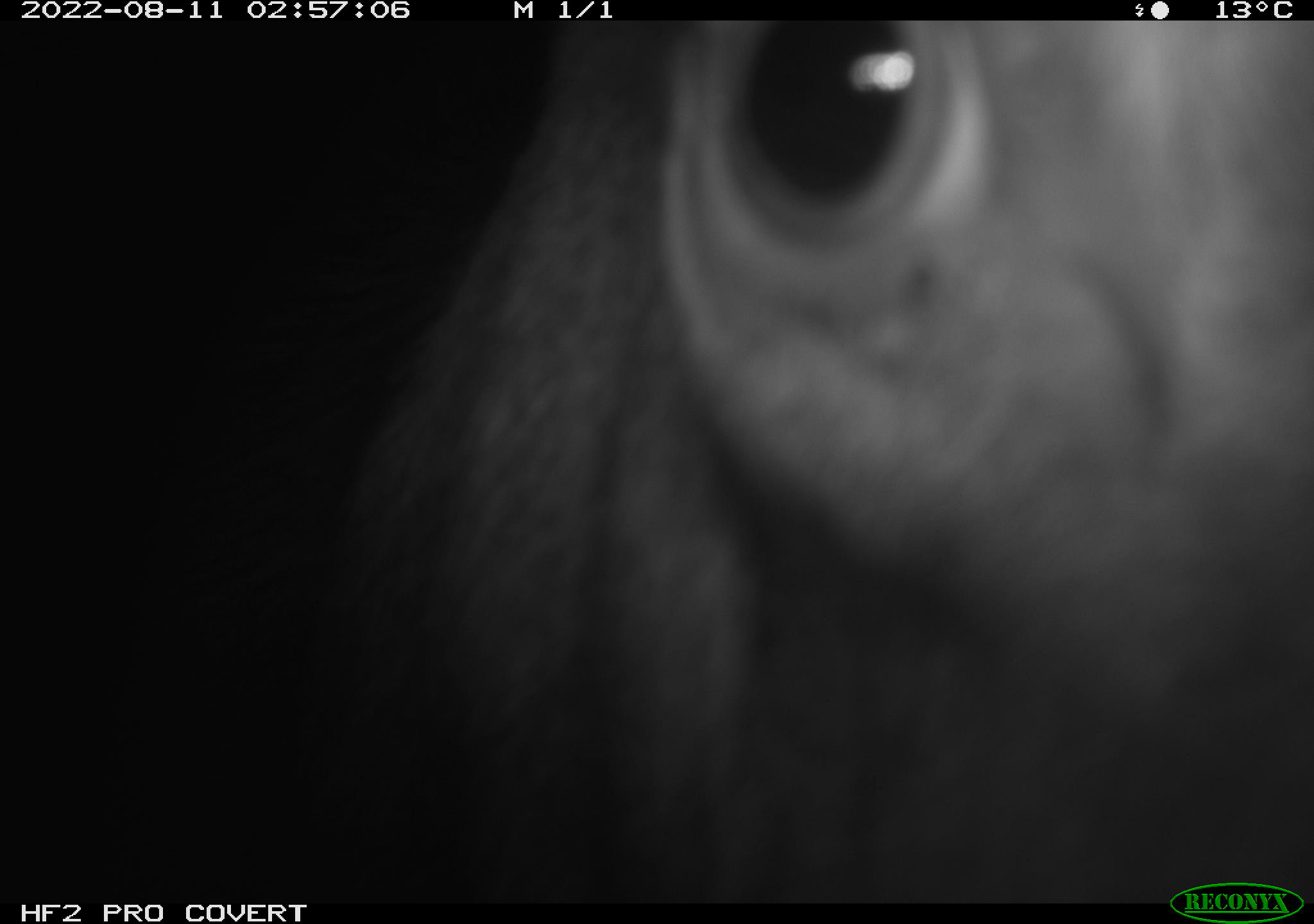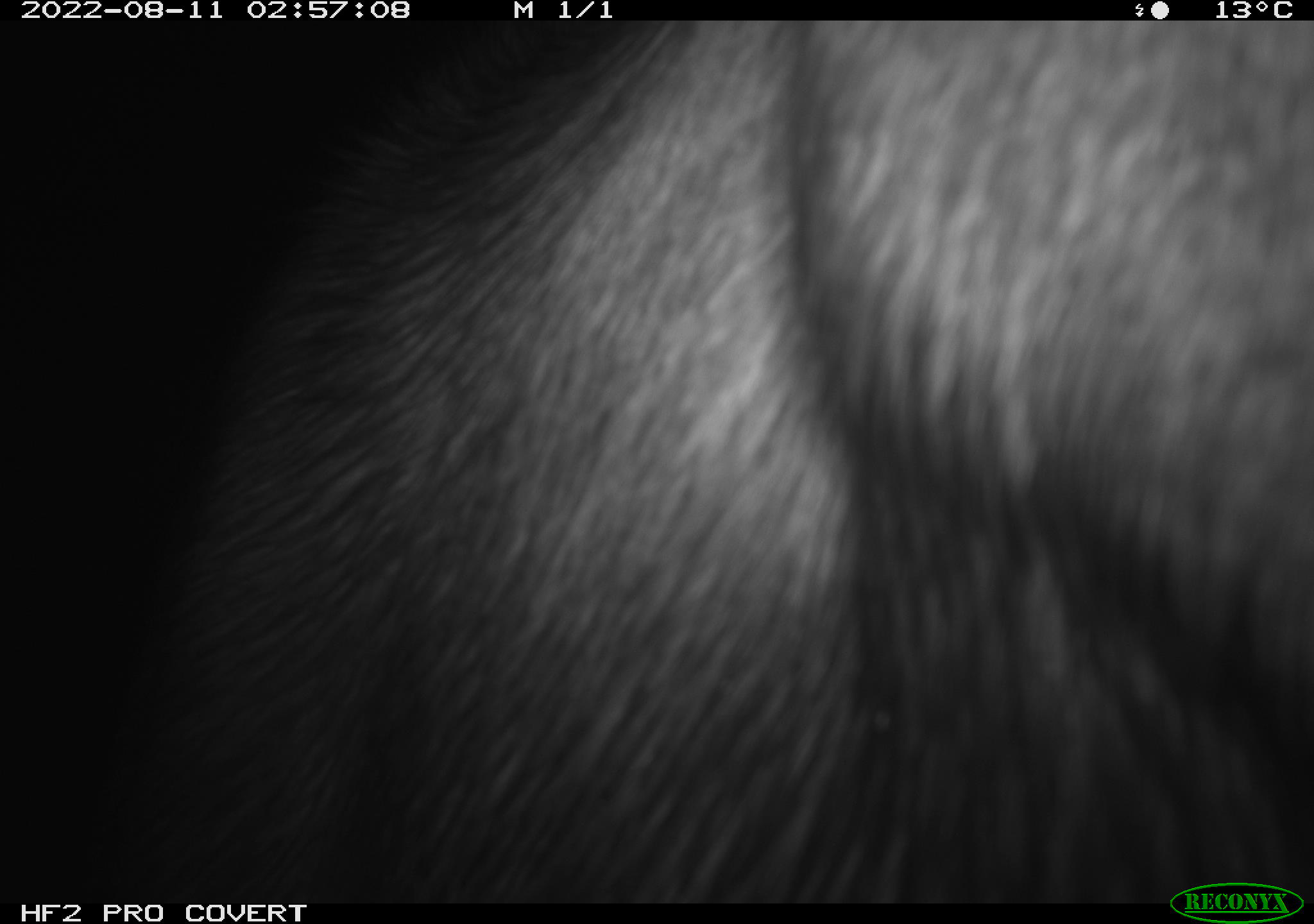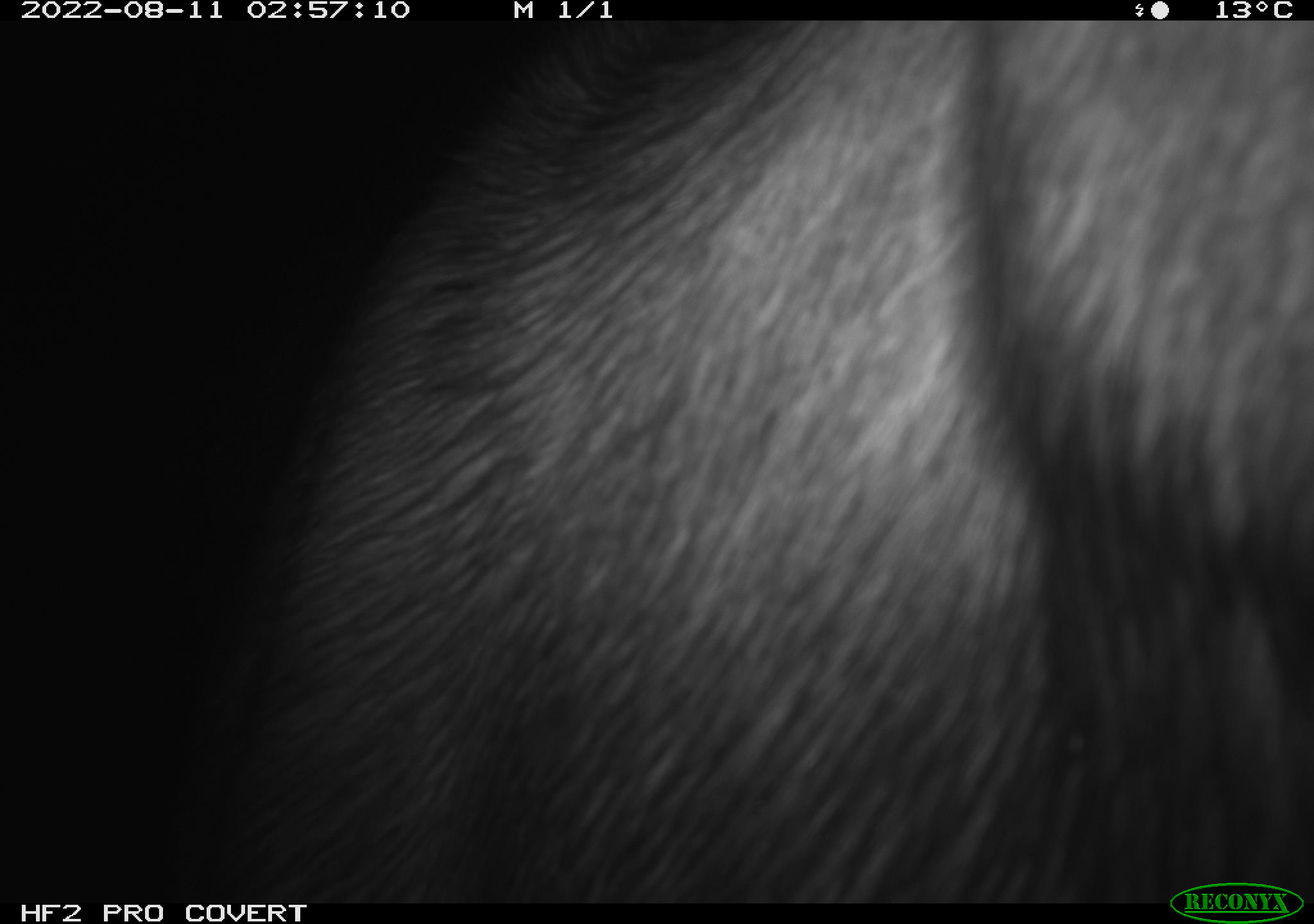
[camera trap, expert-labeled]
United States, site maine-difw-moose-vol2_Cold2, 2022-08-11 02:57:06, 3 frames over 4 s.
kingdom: Animalia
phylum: Chordata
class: Mammalia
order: Artiodactyla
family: Cervidae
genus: Alces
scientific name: Alces alces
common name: moose